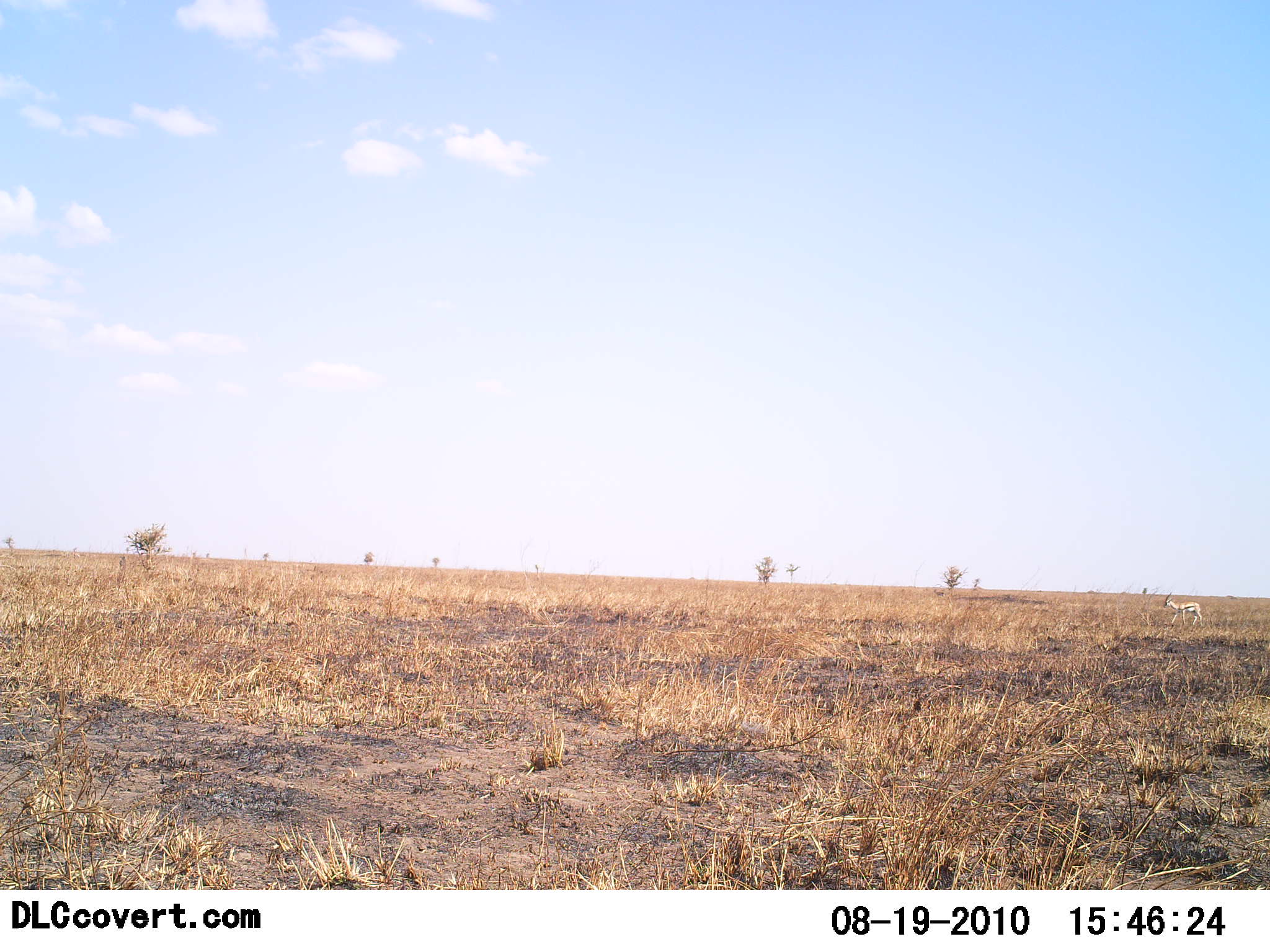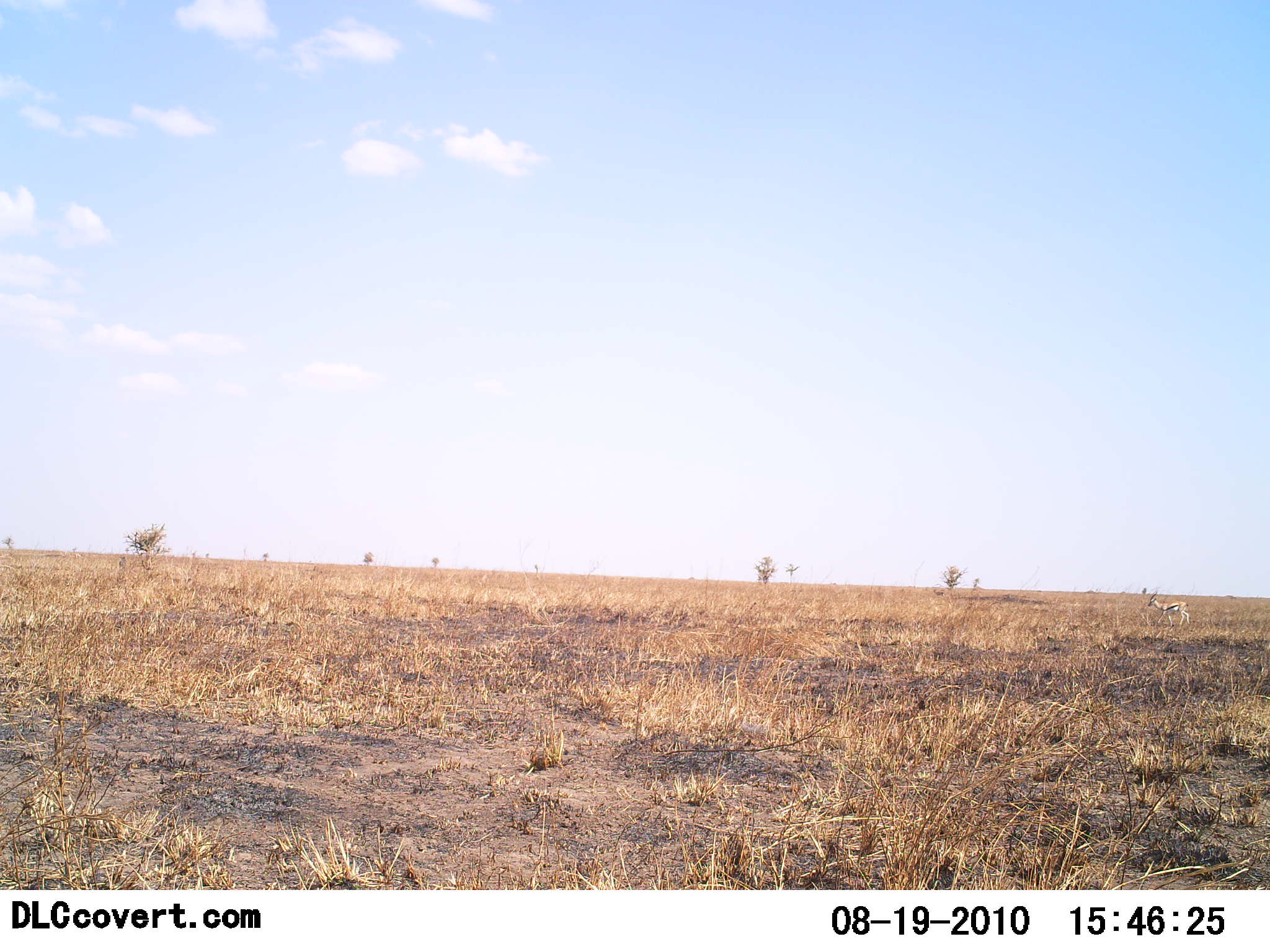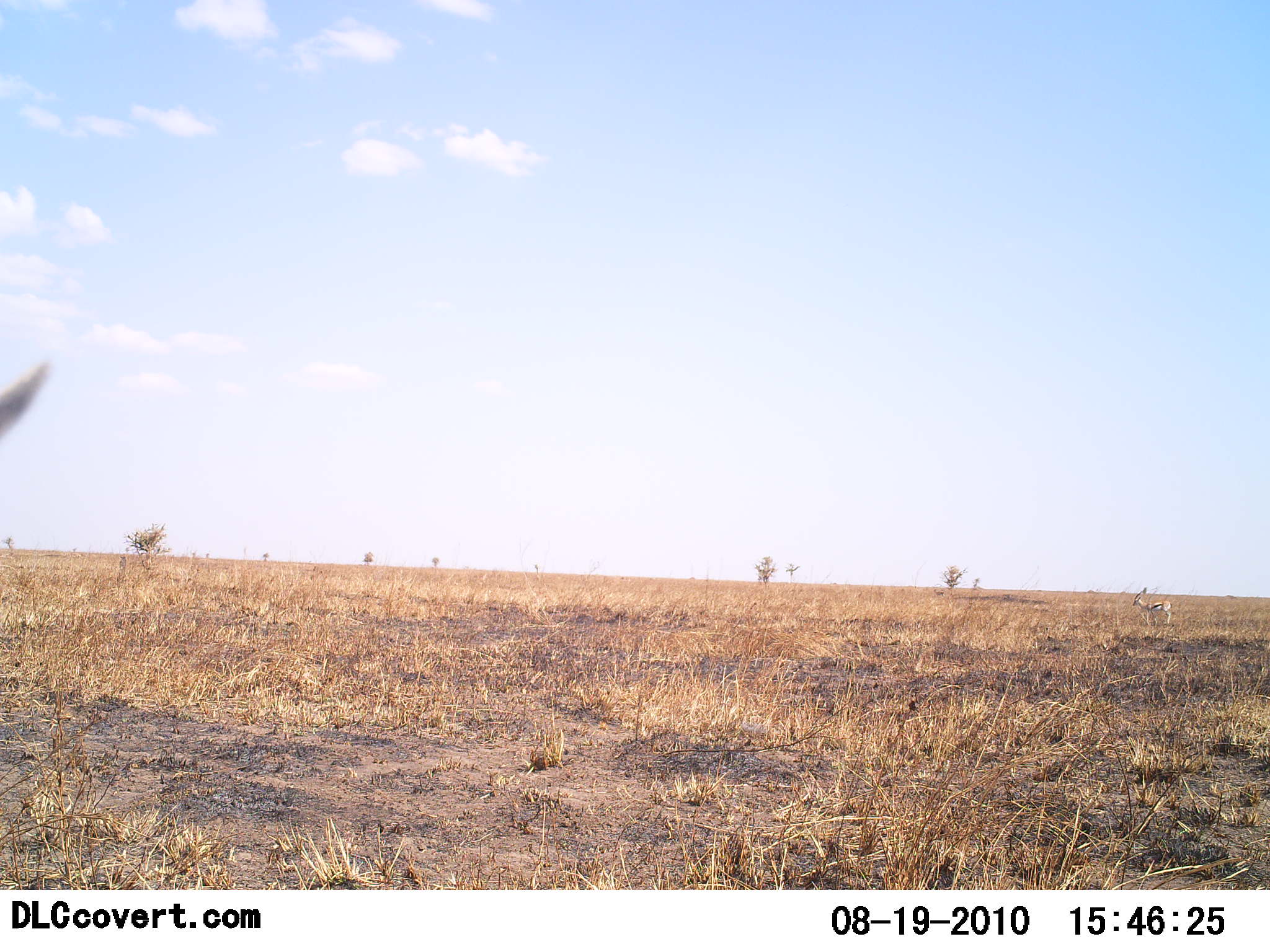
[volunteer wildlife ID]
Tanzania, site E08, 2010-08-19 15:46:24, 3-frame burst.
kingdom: Animalia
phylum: Chordata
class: Mammalia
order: Artiodactyla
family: Bovidae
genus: Eudorcas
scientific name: Eudorcas thomsonii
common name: thomson's gazelle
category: gazellethomsons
Gazellethomsons (thomson's gazelle) (Eudorcas thomsonii), count 1. Behavior (volunteer vote fractions): standing 17%, resting 0%, moving 83%, interacting 0%. Young present (vote fraction): 0%. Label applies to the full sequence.